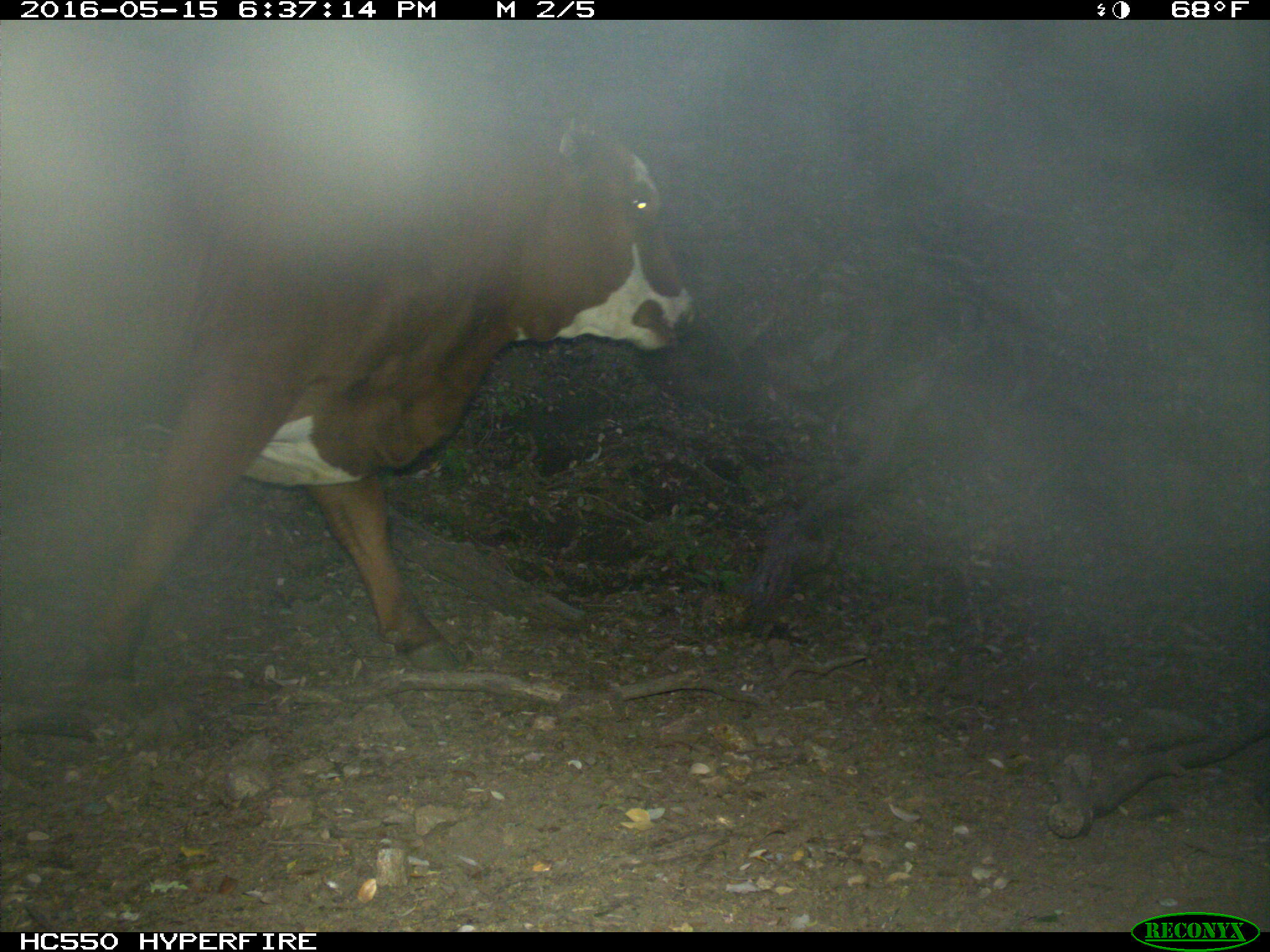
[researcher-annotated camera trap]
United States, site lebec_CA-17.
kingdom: Animalia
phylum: Chordata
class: Mammalia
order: Artiodactyla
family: Bovidae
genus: Bos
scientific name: Bos taurus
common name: domestic cow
Bos taurus (domestic cow).